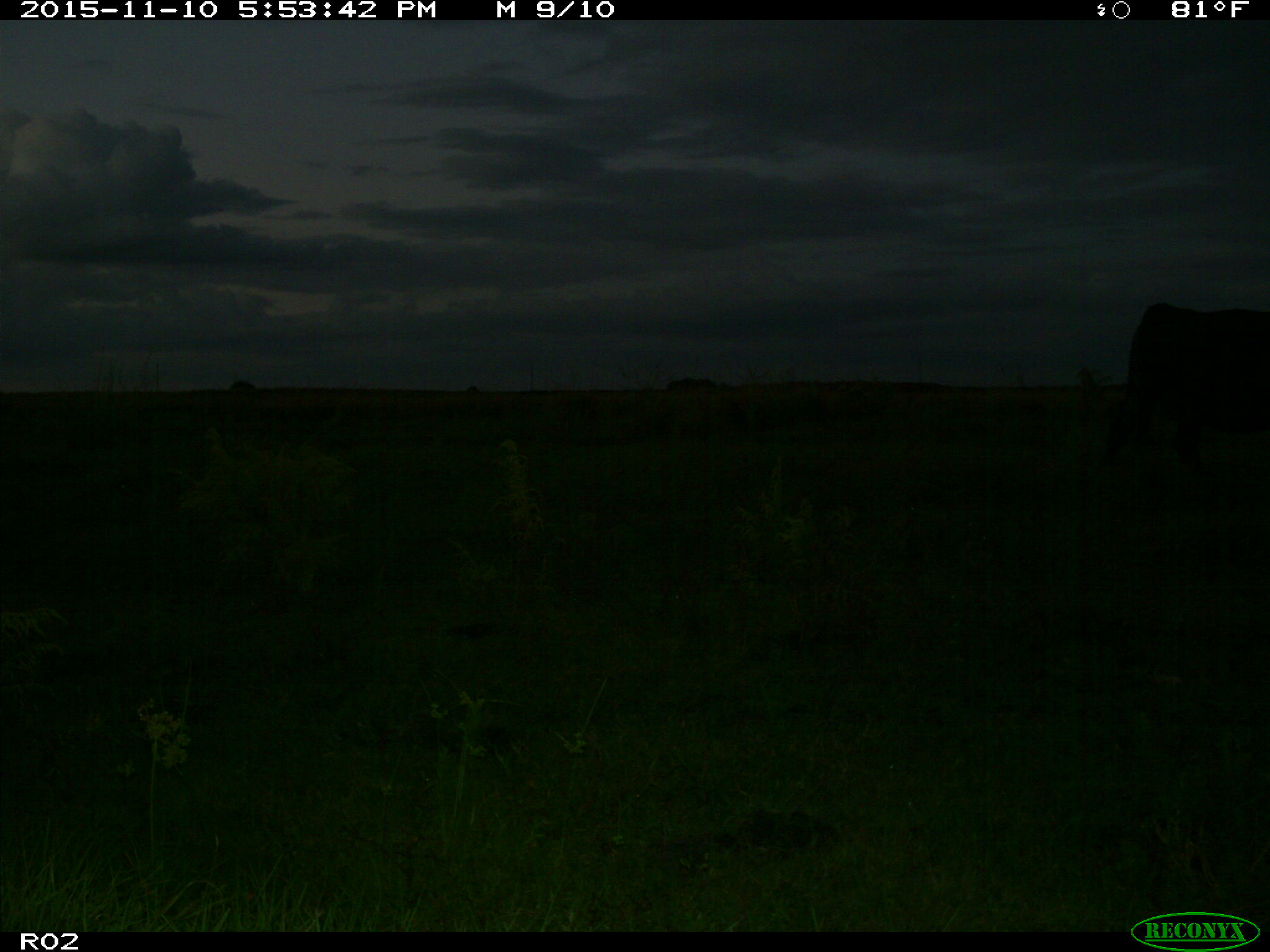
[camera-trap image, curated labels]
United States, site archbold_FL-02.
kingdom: Animalia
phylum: Chordata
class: Mammalia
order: Artiodactyla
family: Bovidae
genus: Bos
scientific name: Bos taurus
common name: domestic cow